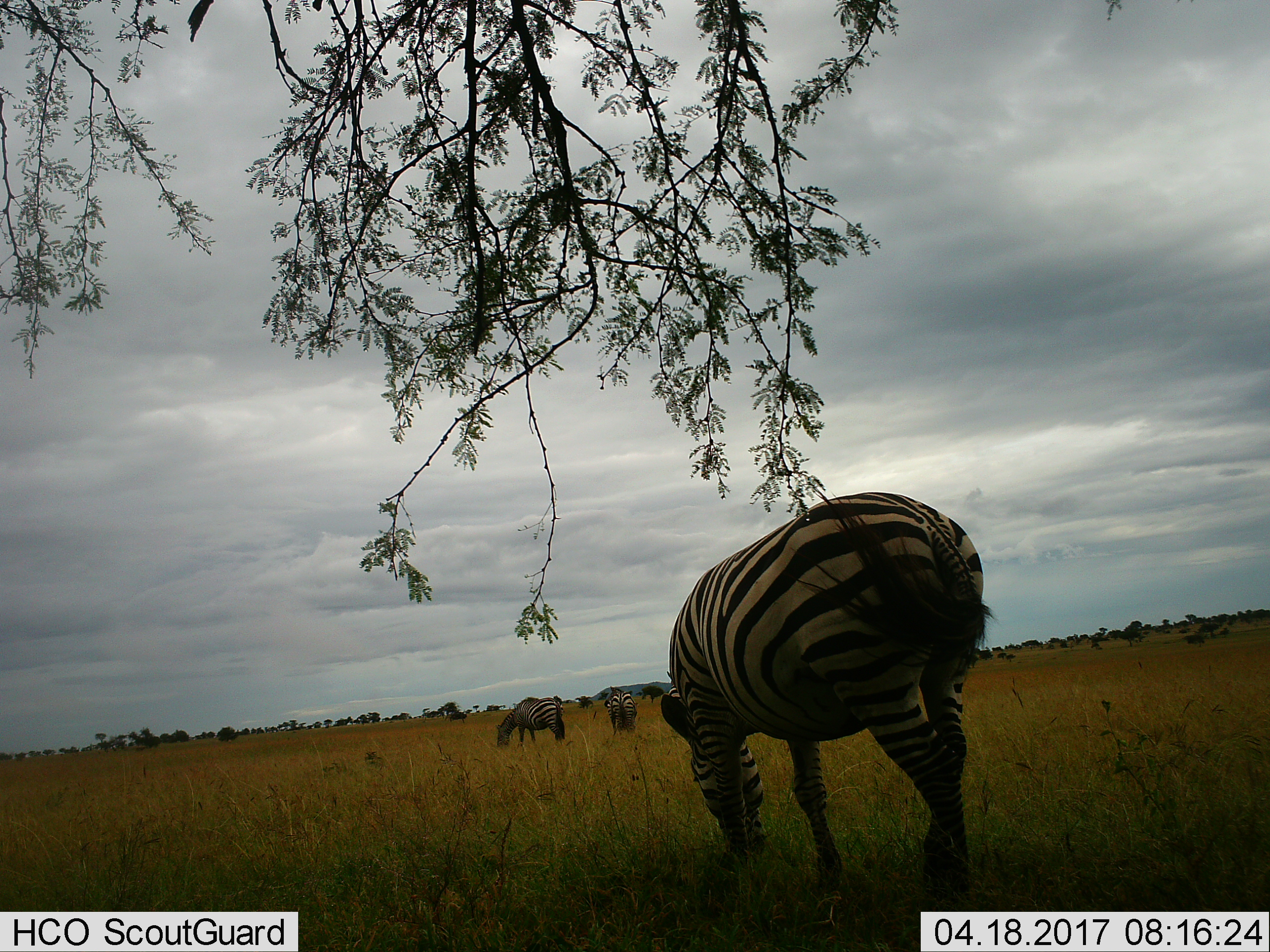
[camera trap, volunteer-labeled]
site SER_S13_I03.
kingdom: Animalia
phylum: Chordata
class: Mammalia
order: Perissodactyla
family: Equidae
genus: Equus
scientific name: Equus quagga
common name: plains zebra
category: zebraplains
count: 3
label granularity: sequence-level